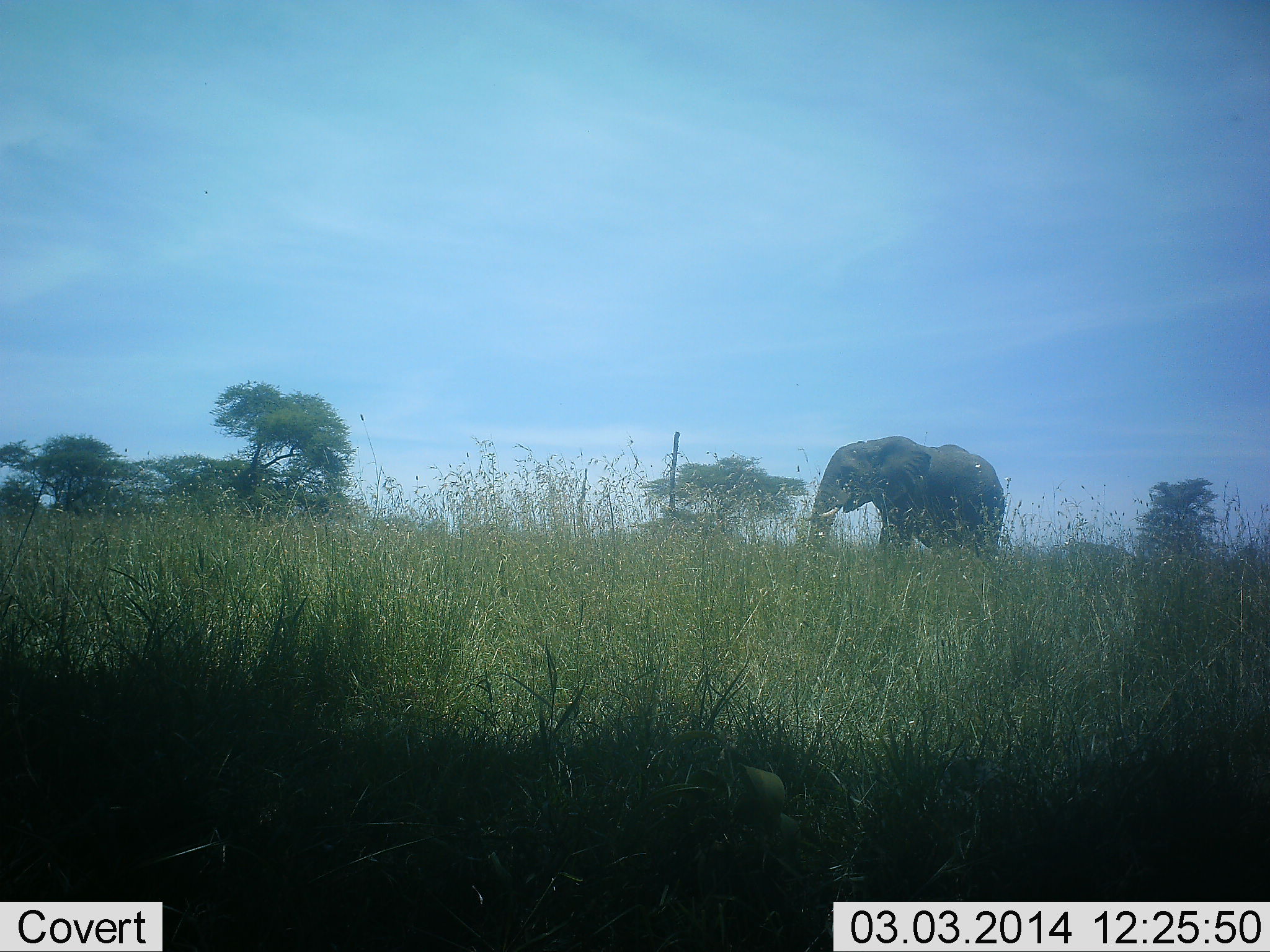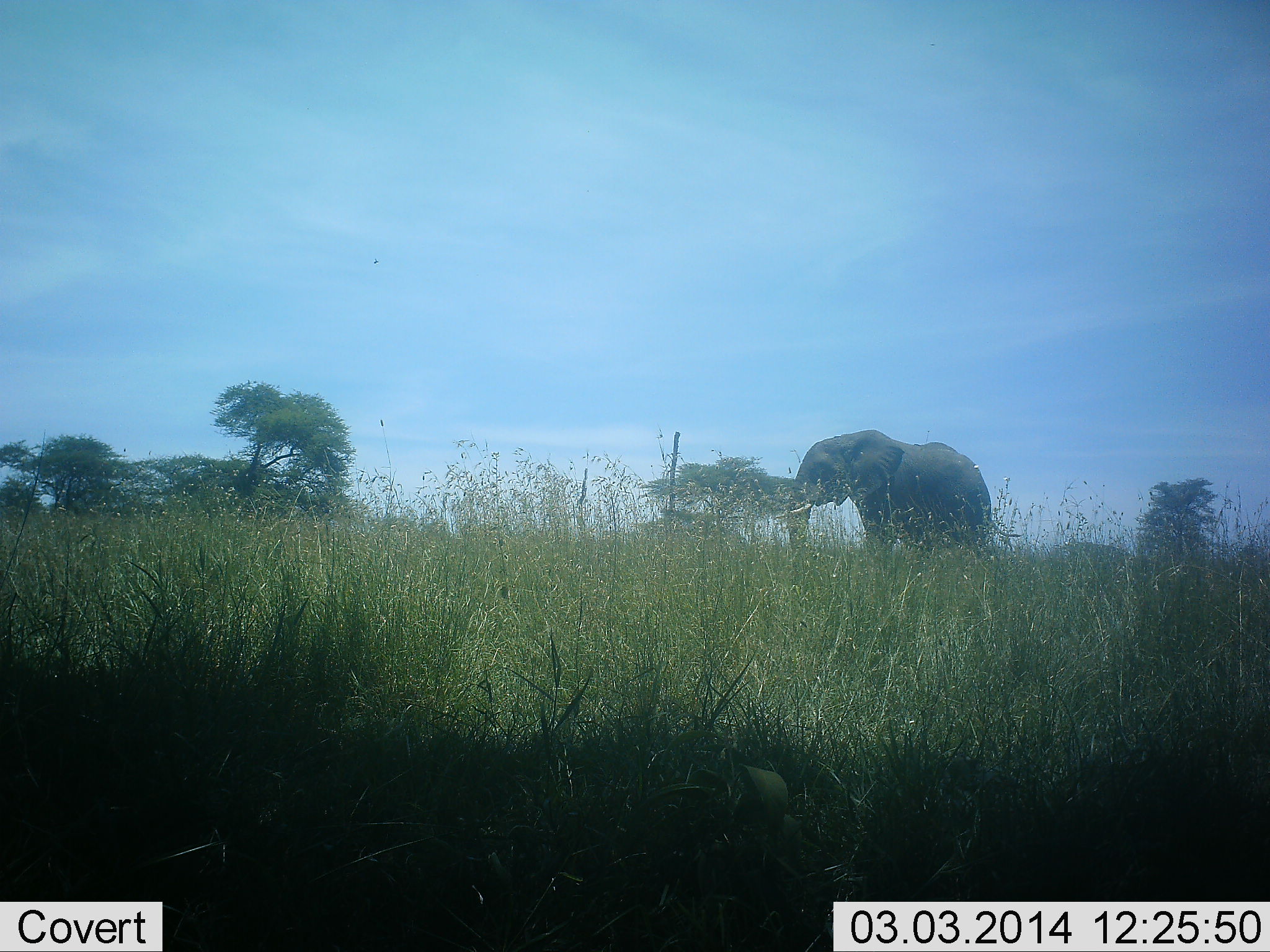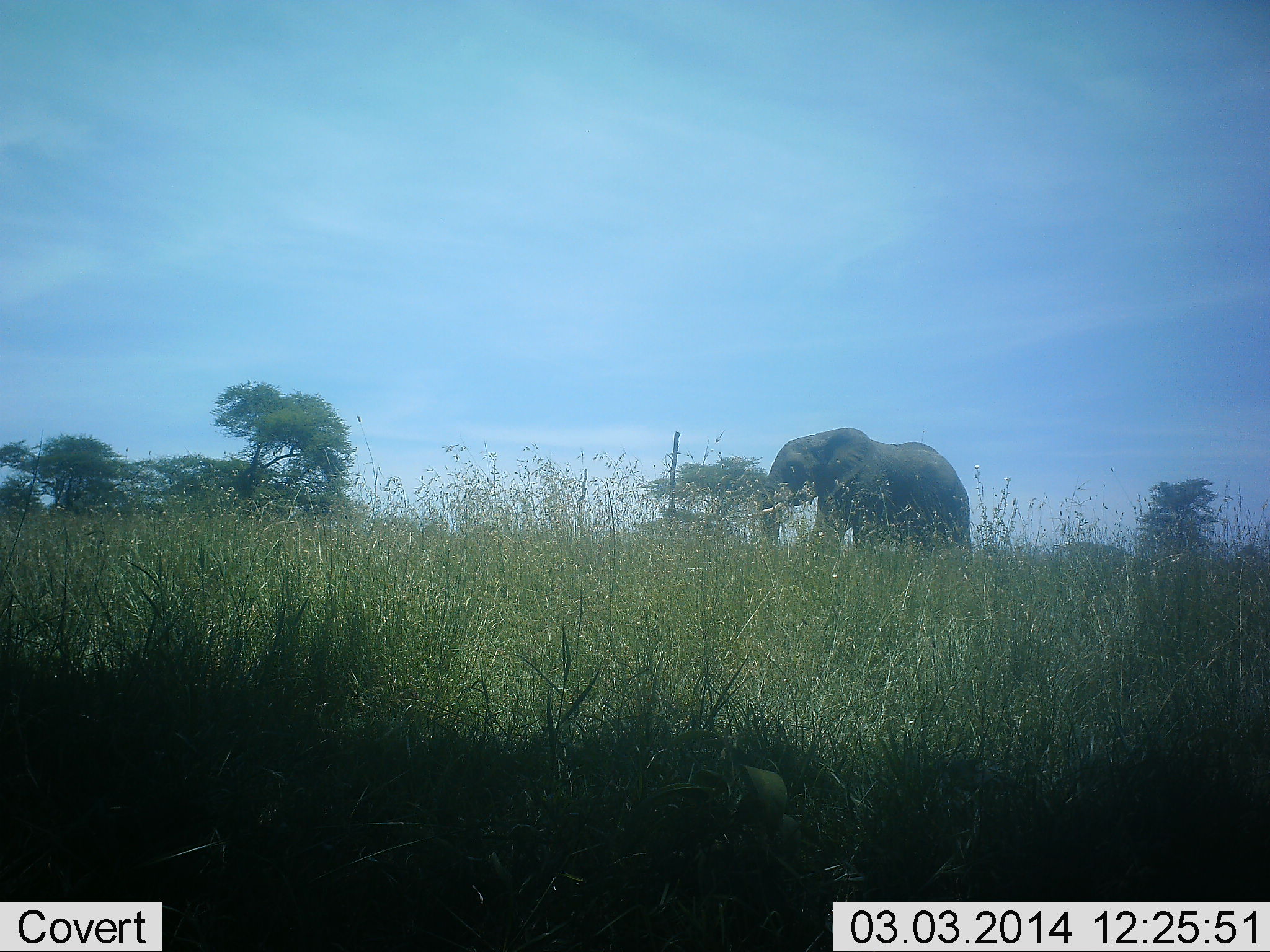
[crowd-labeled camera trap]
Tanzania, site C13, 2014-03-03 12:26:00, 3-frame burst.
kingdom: Animalia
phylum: Chordata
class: Mammalia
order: Proboscidea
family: Elephantidae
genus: Loxodonta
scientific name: Loxodonta africana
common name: african bush elephant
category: elephant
Elephant (african bush elephant) (Loxodonta africana), count 1. Behavior (volunteer vote fractions): standing 14%, resting 0%, moving 84%, interacting 0%. Young present (vote fraction): 0%. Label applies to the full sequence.